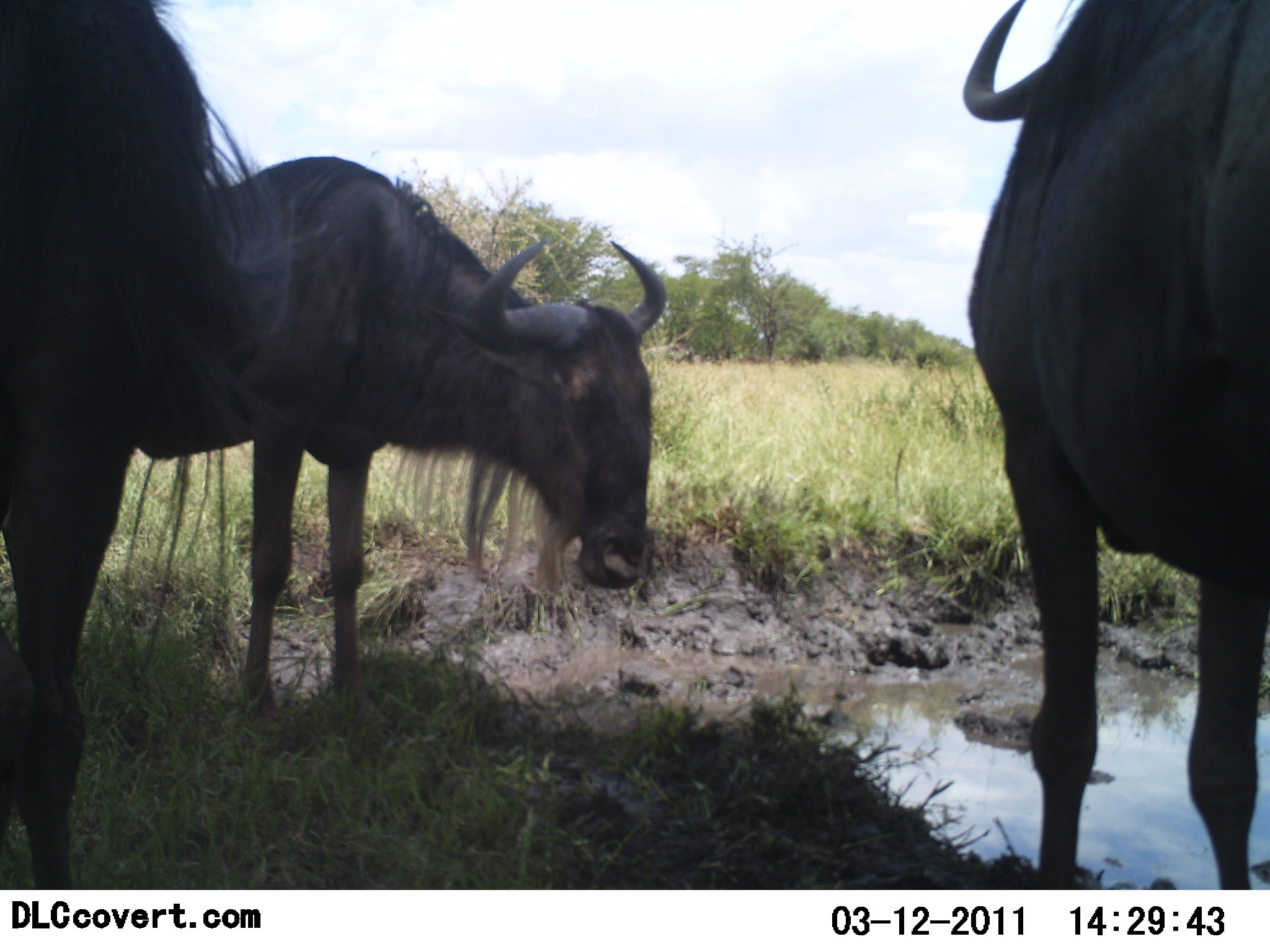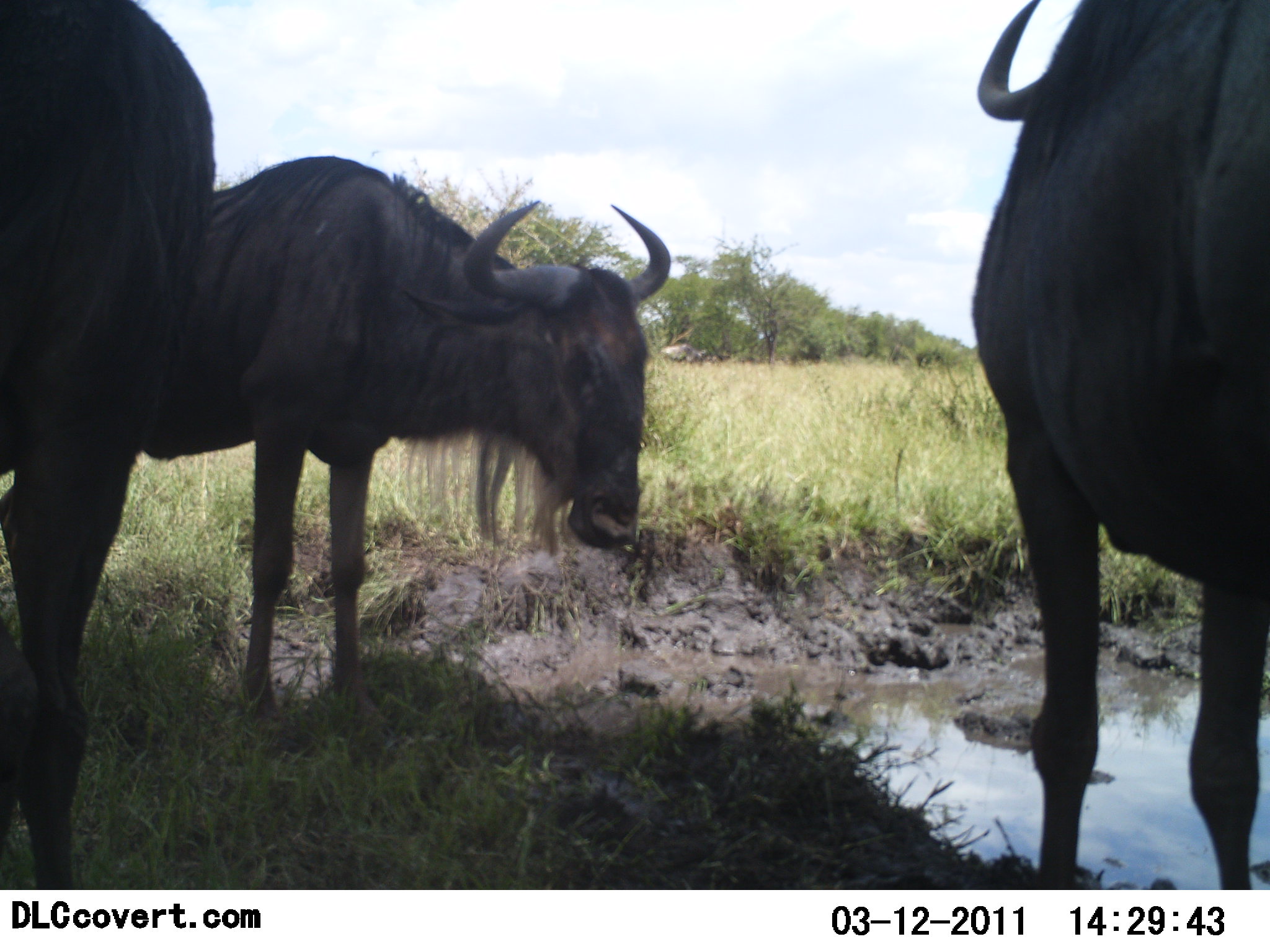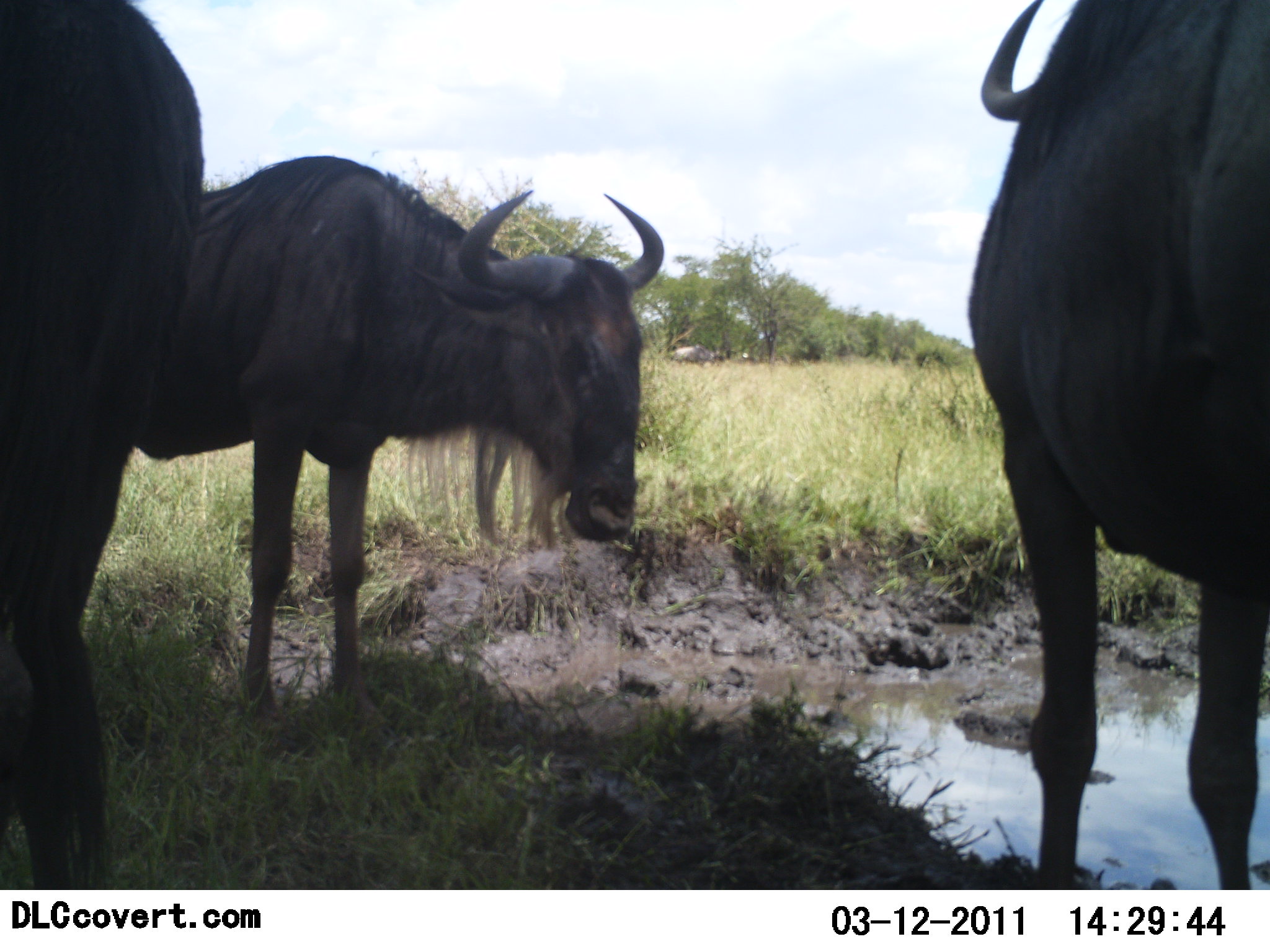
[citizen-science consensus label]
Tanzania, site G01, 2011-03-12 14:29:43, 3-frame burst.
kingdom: Animalia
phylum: Chordata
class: Mammalia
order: Artiodactyla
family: Bovidae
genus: Connochaetes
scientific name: Connochaetes taurinus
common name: blue wildebeest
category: wildebeest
Wildebeest (blue wildebeest) (Connochaetes taurinus), count 3. Behavior (volunteer vote fractions): standing 100%, resting 8%, moving 8%, interacting 0%. Young present (vote fraction): 0%. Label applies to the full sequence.